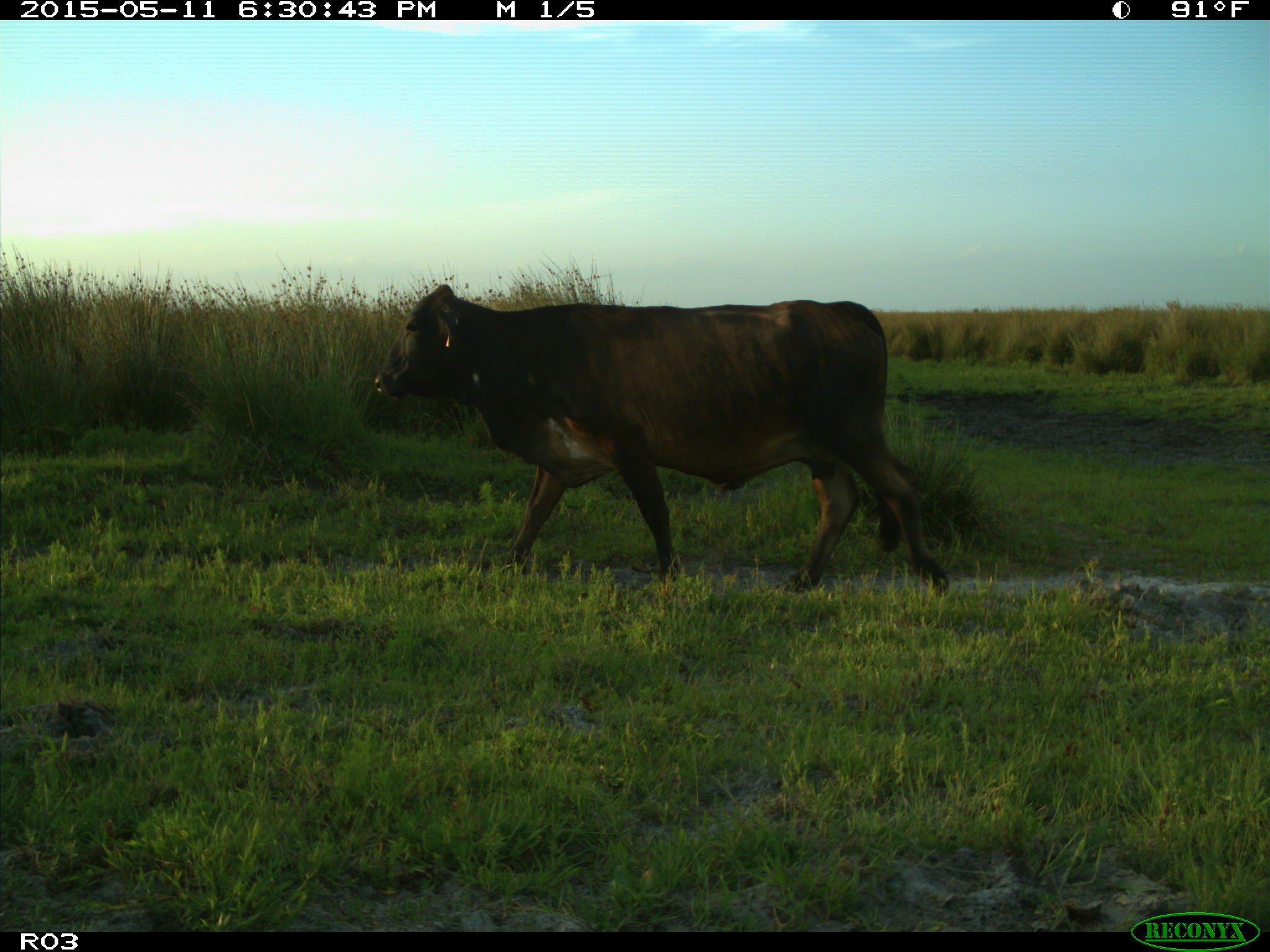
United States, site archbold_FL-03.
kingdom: Animalia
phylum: Chordata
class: Mammalia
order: Artiodactyla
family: Bovidae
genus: Bos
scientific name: Bos taurus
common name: domestic cow